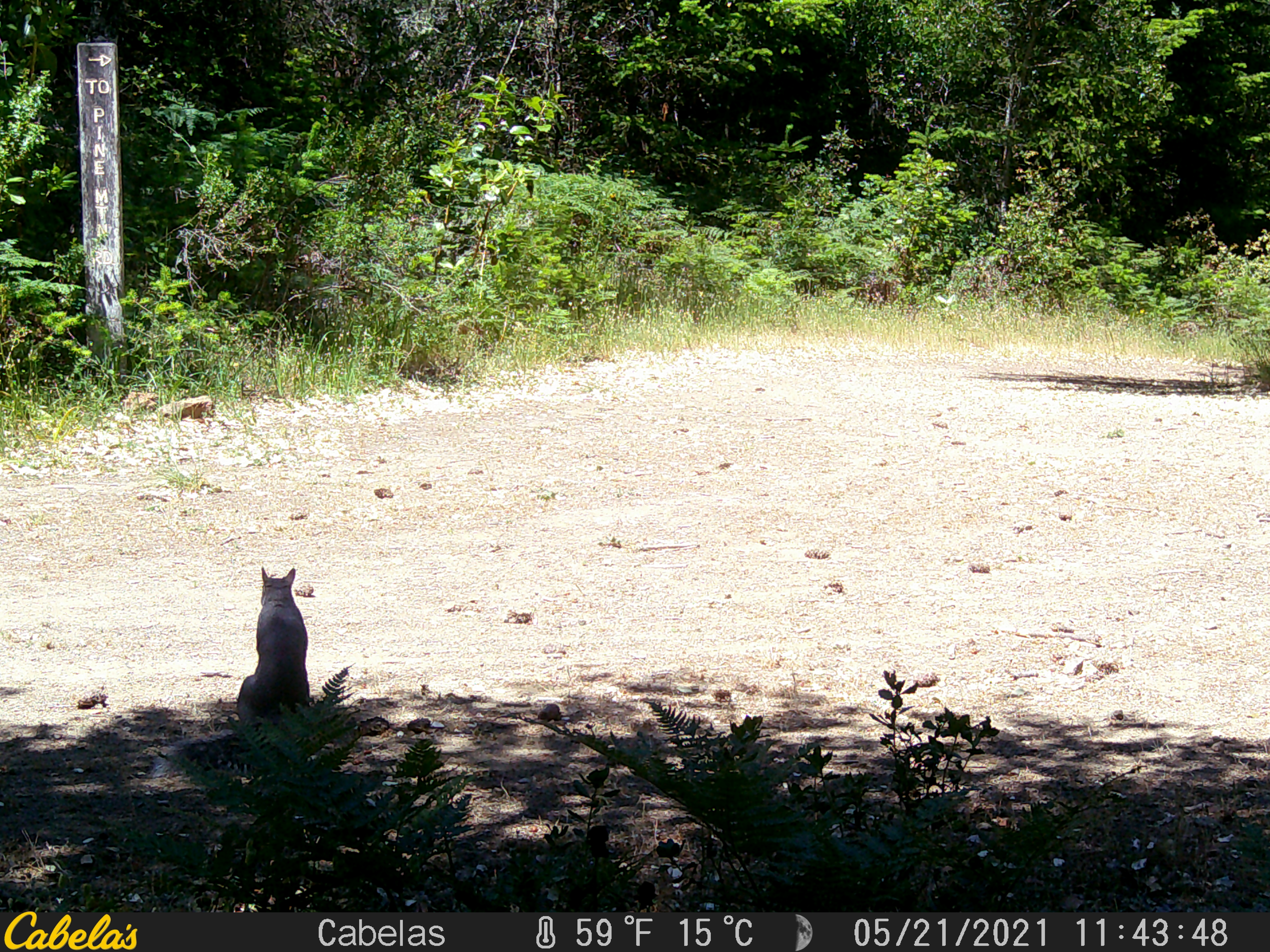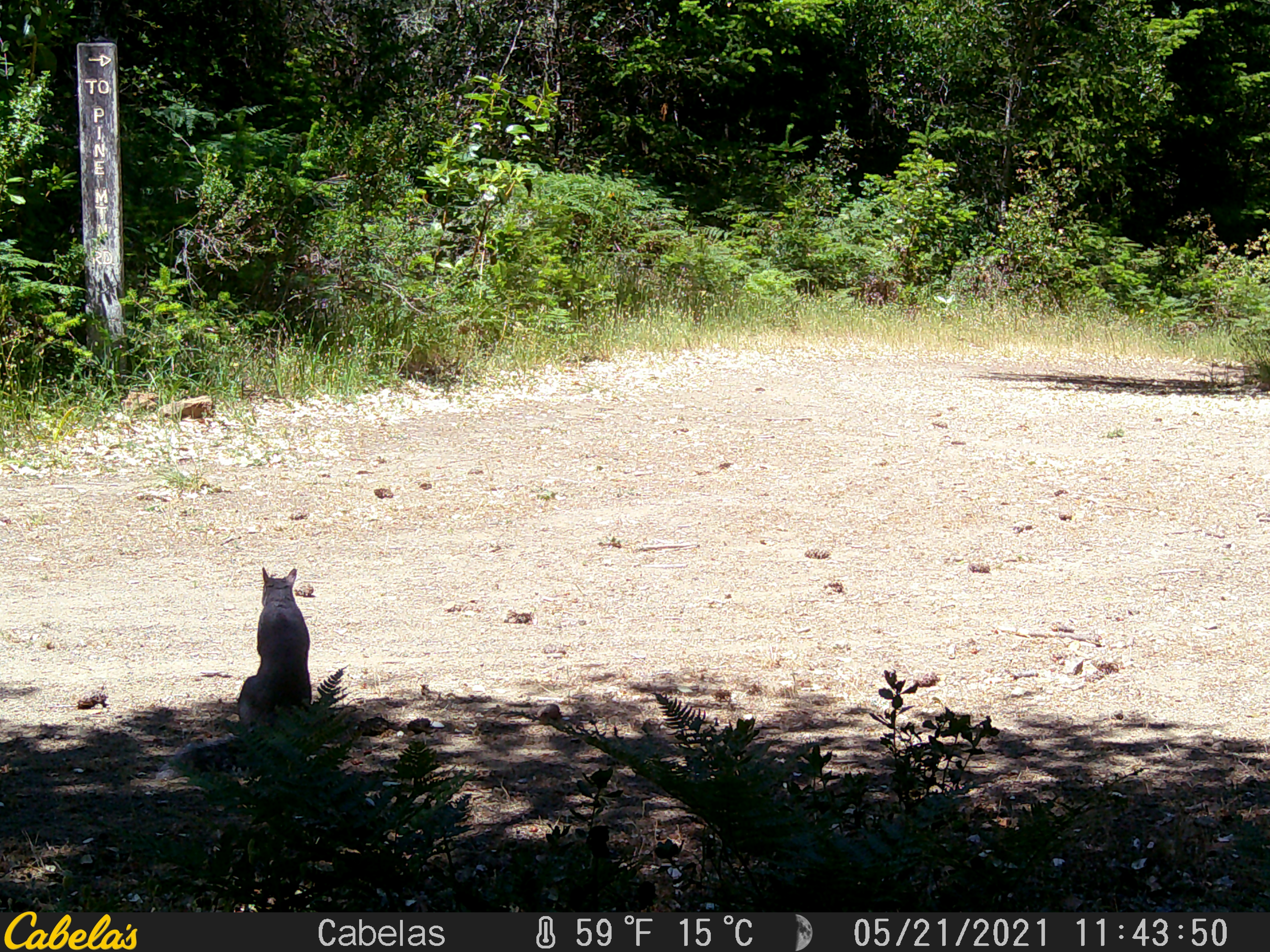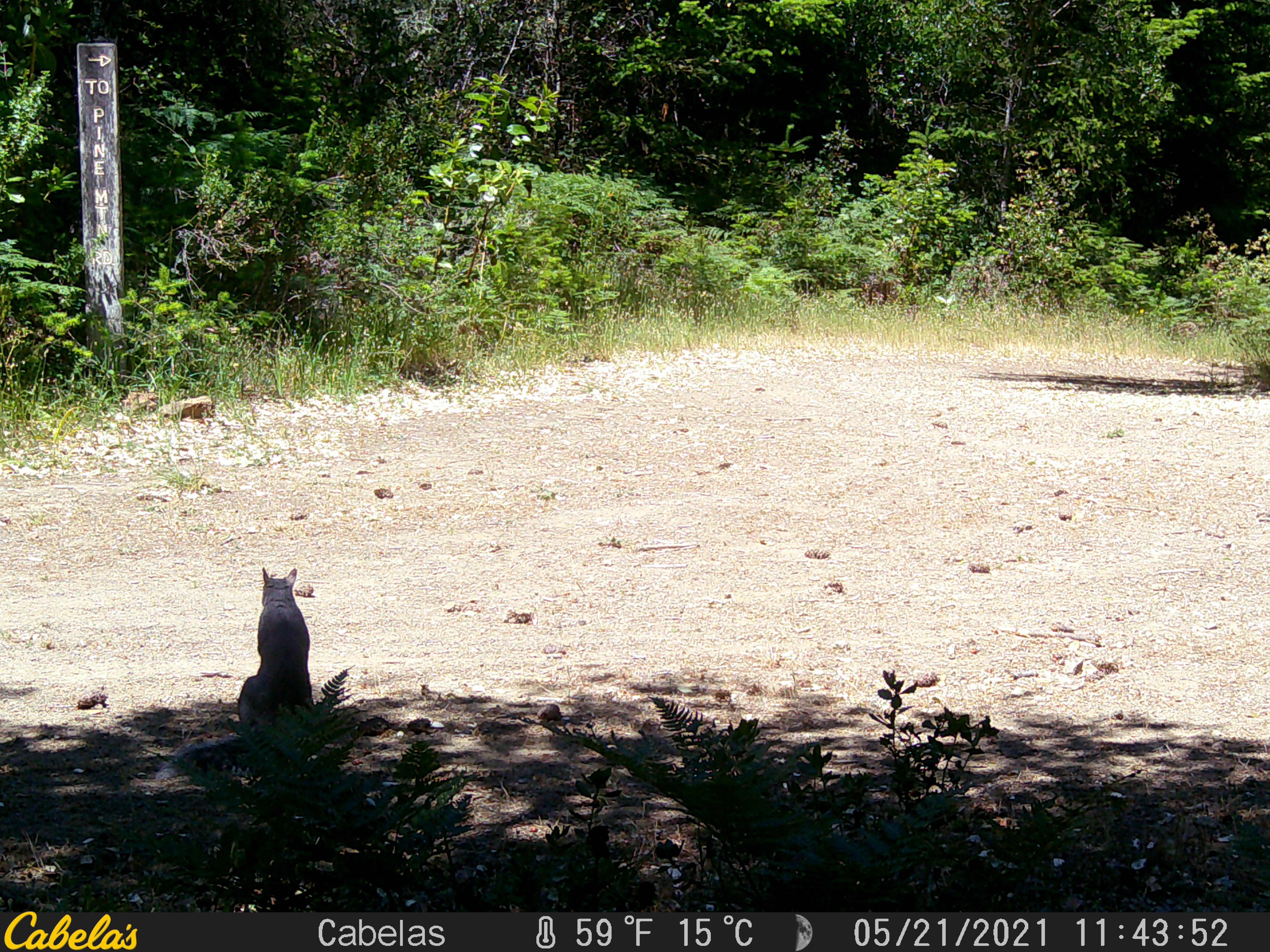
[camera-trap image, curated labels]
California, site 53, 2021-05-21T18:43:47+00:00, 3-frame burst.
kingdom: Animalia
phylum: Chordata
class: Mammalia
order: Carnivora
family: Canidae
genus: Urocyon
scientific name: Urocyon cinereoargenteus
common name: gray fox